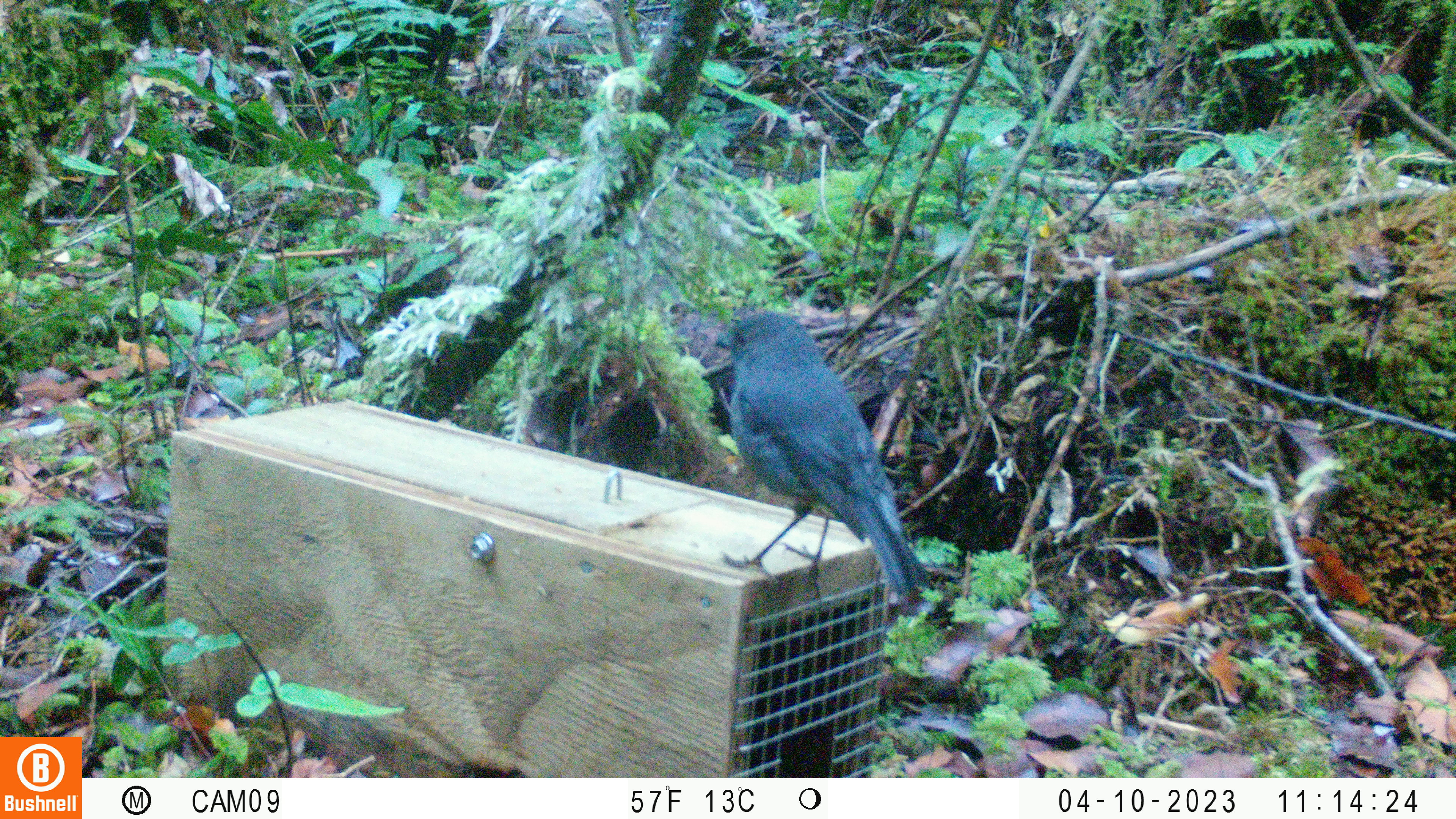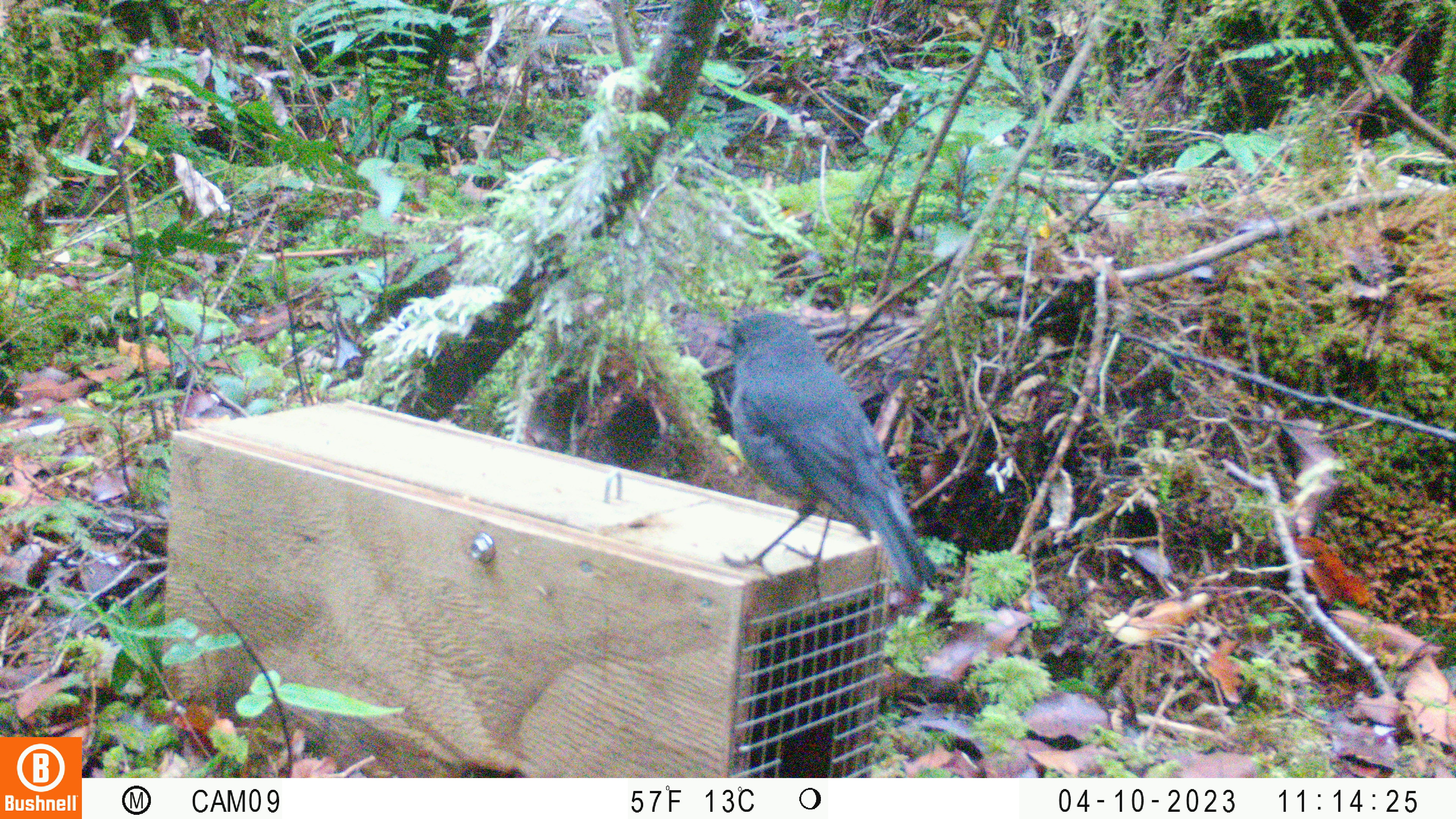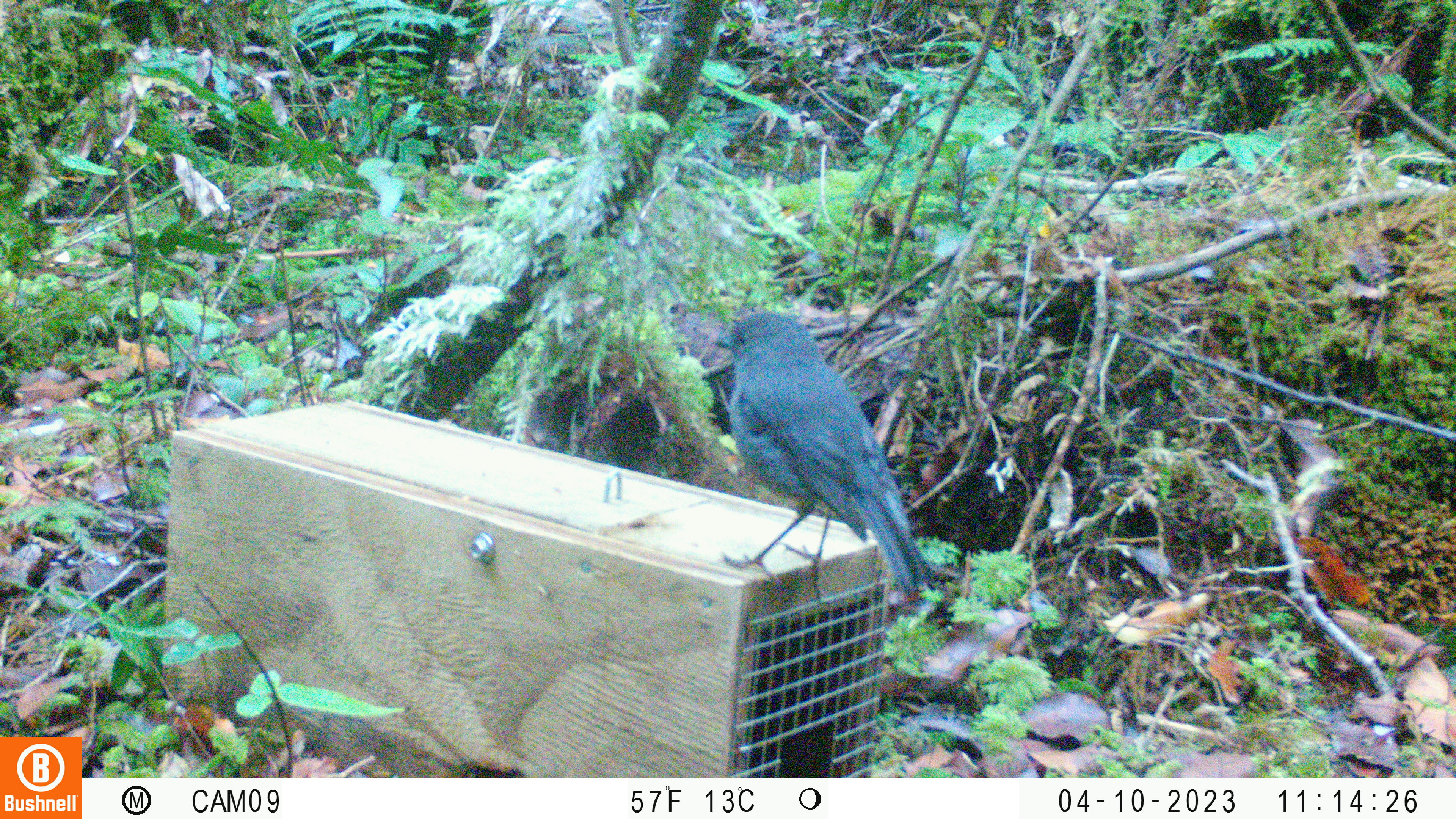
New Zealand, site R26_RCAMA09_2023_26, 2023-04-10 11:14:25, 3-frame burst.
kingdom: Animalia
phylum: Chordata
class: Aves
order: Passeriformes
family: Petroicidae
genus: Petroica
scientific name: Petroica australis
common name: new zealand robin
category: robin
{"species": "robin (new zealand robin) (Petroica australis)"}